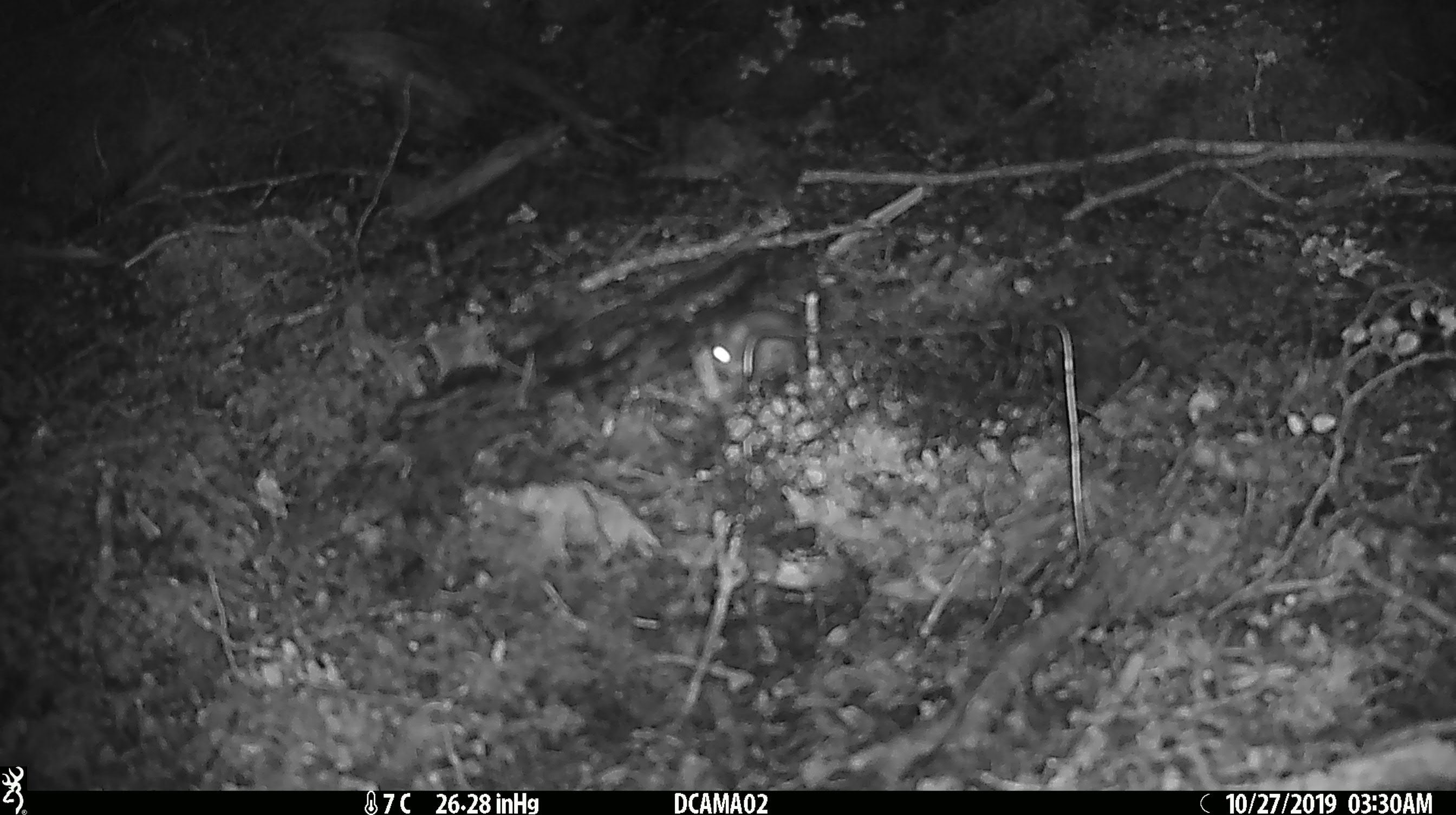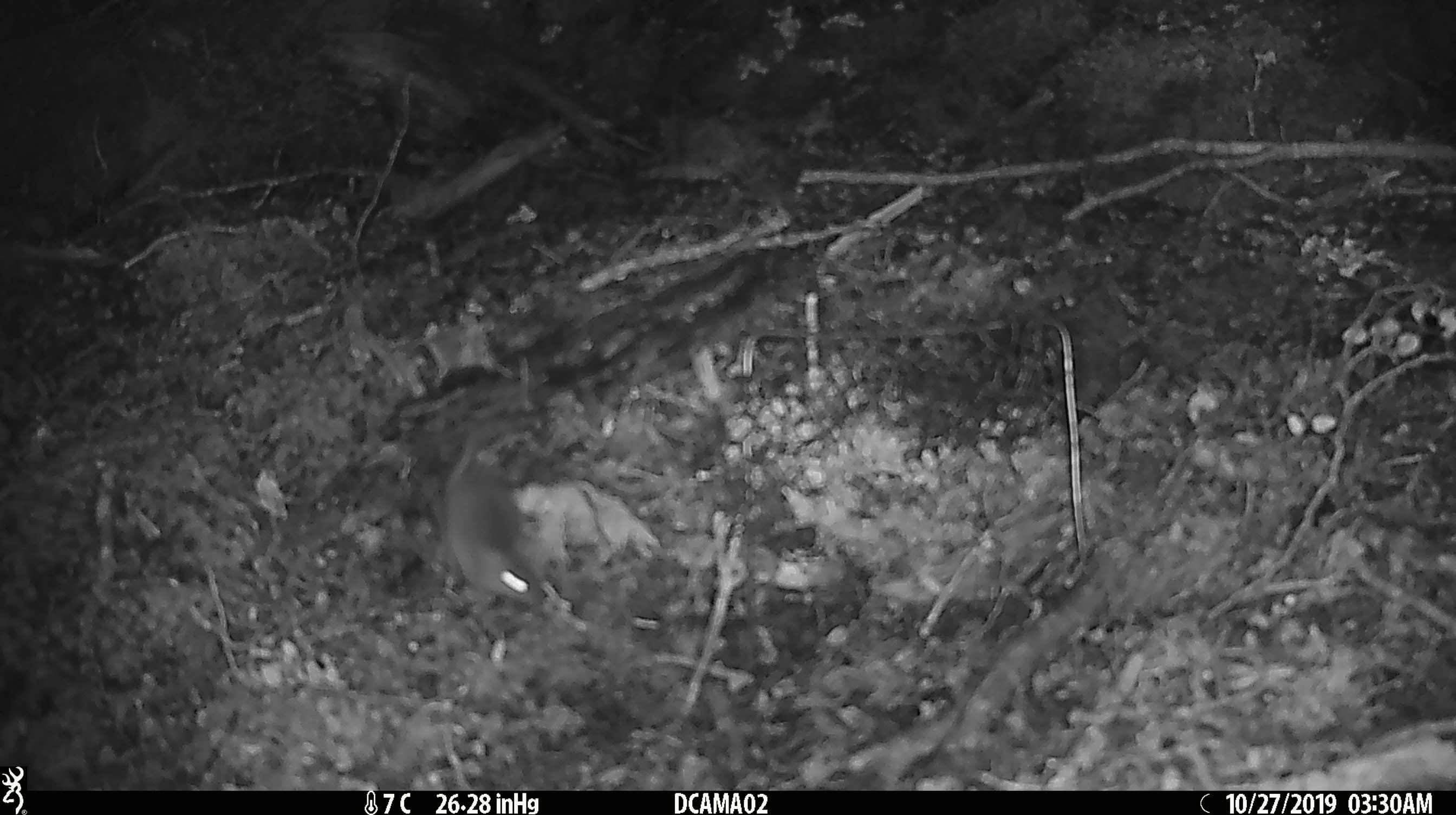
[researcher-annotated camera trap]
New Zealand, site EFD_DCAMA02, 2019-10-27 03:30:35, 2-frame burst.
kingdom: Animalia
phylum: Chordata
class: Mammalia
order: Rodentia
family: Muridae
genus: Mus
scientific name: Mus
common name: mouse